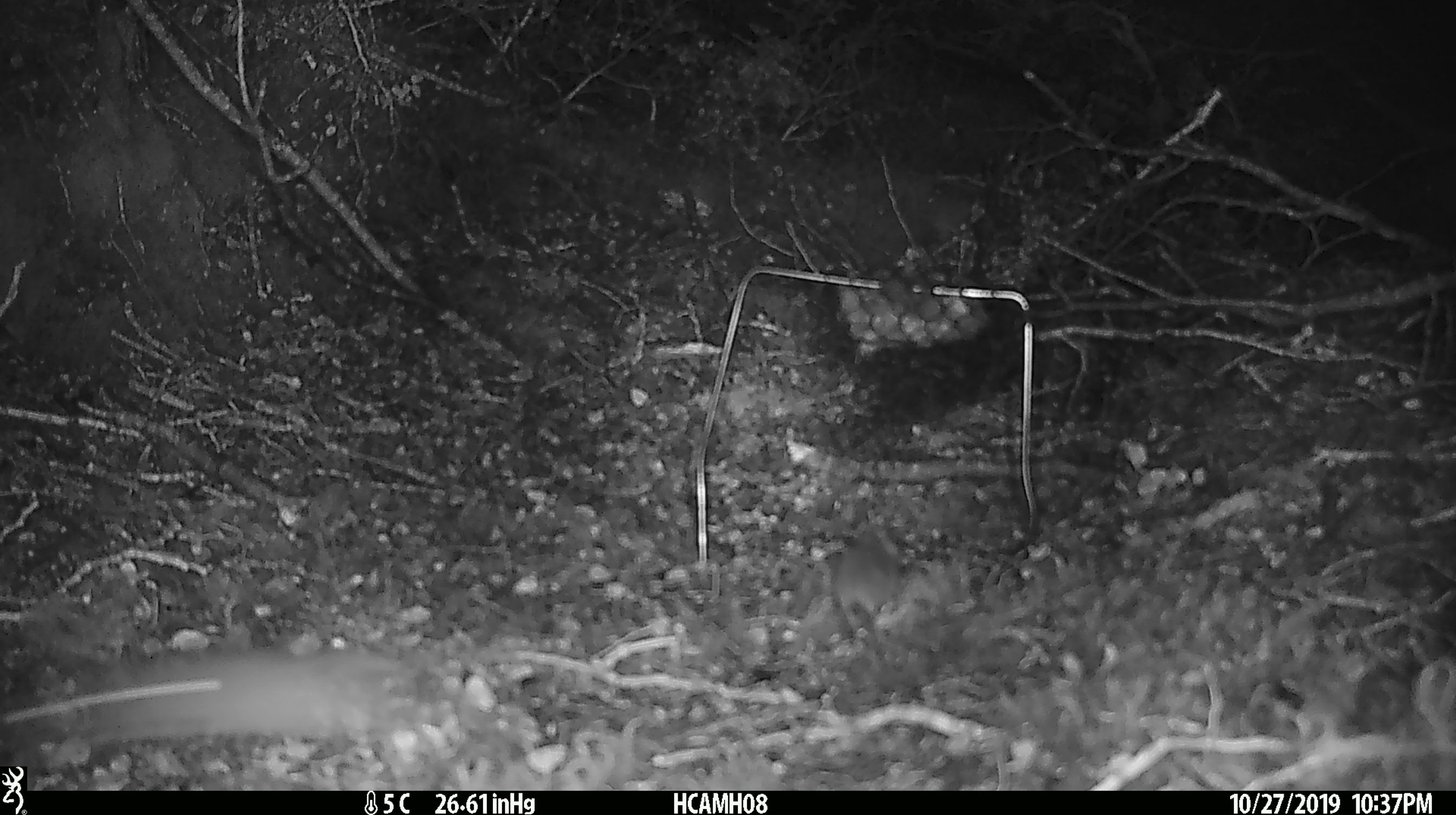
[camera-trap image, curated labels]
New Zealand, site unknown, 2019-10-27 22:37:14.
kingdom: Animalia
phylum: Chordata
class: Mammalia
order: Rodentia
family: Muridae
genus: Mus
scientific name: Mus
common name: mouse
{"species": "mouse (Mus)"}